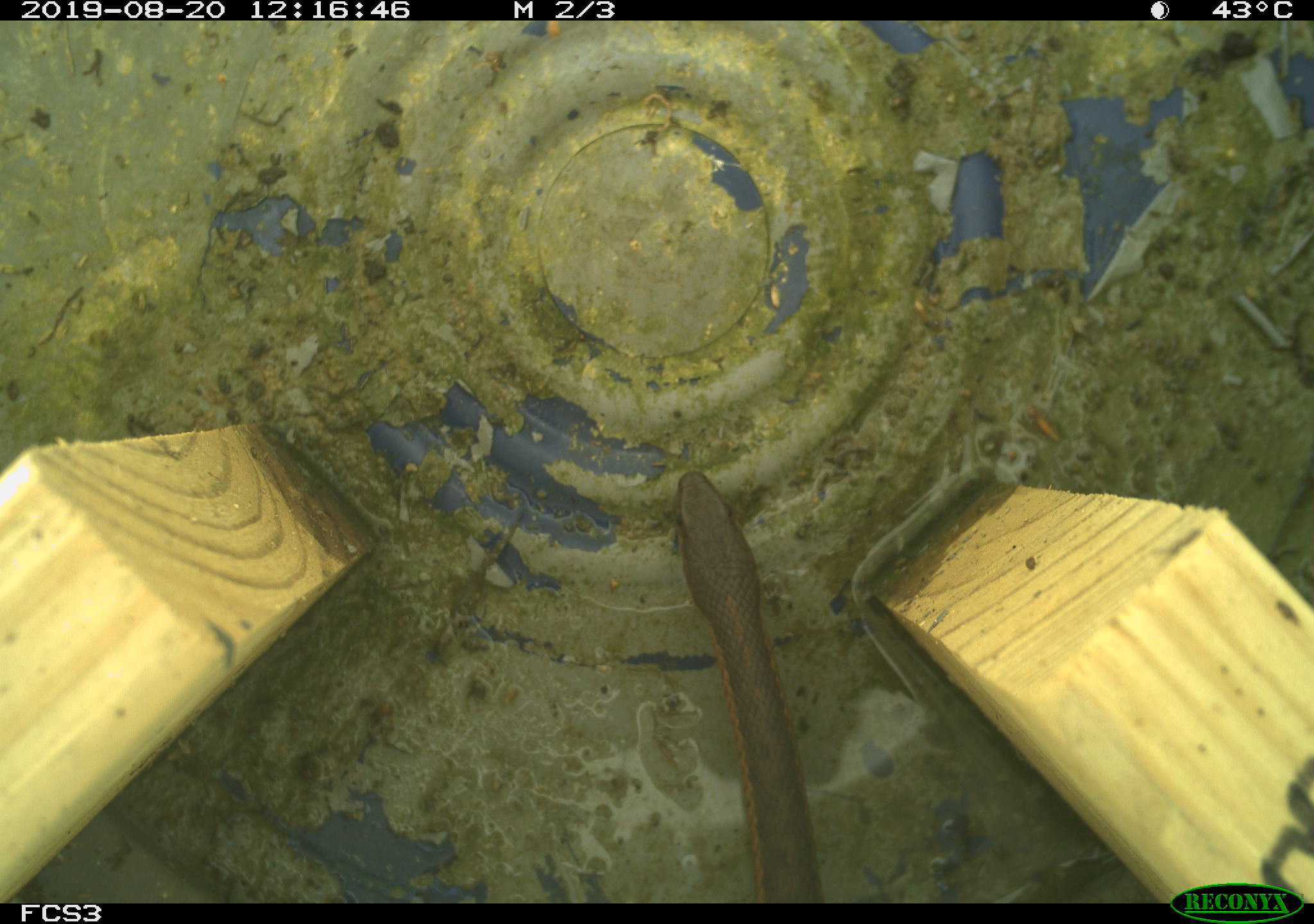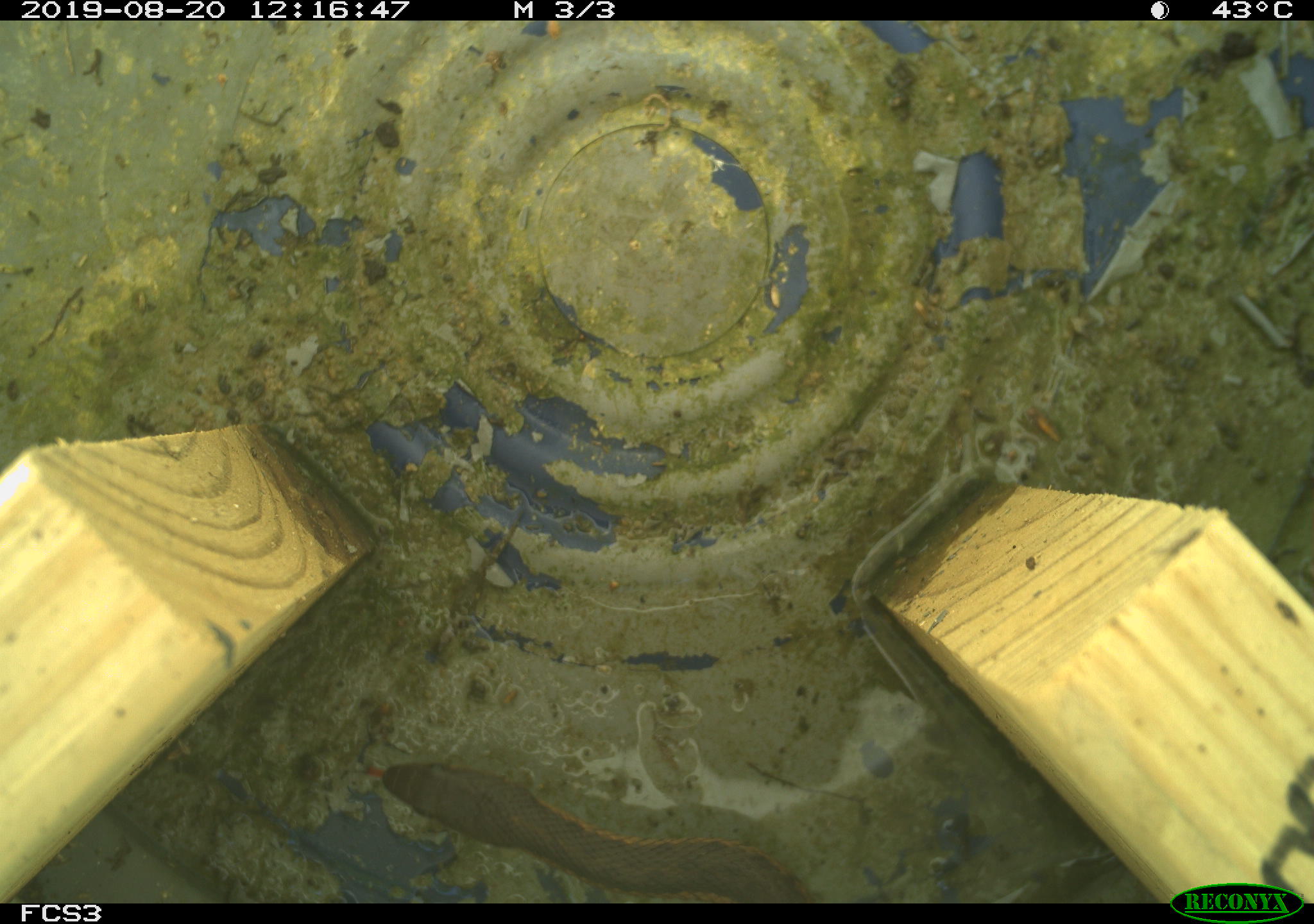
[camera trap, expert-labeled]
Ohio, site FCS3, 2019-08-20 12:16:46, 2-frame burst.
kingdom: Animalia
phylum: Chordata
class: Reptilia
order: Squamata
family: Colubridae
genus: Thamnophis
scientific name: Thamnophis sirtalis sirtalis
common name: eastern gartersnake